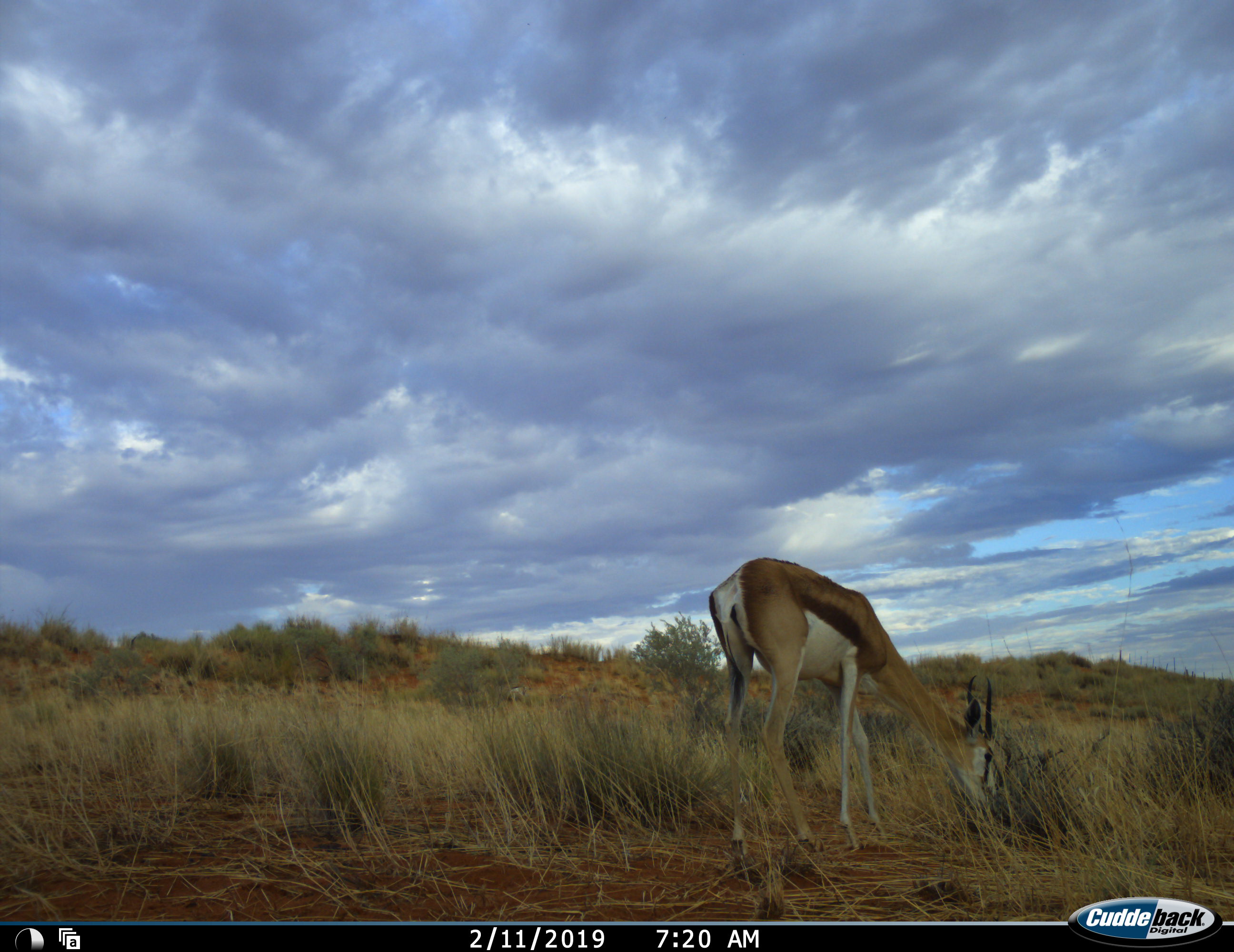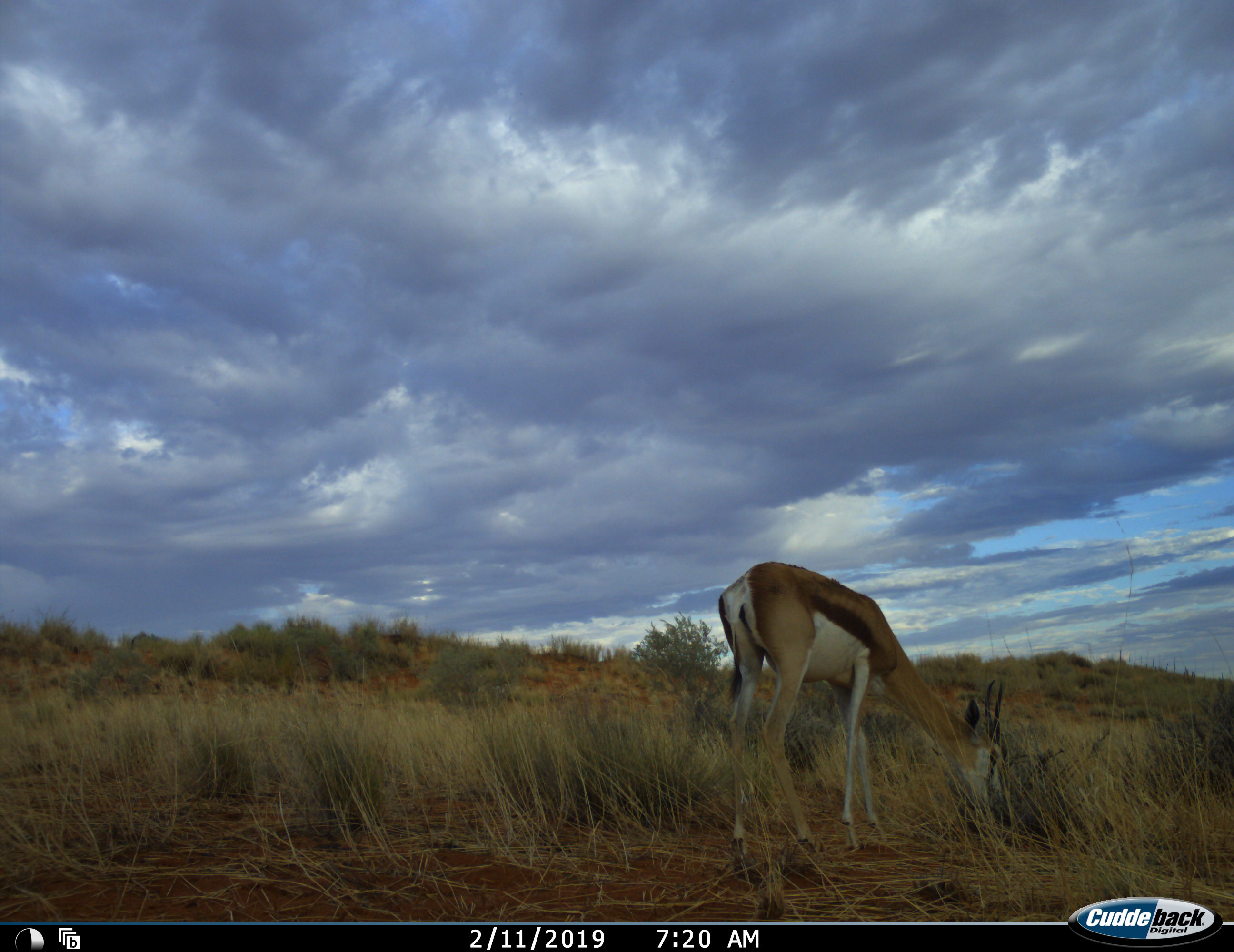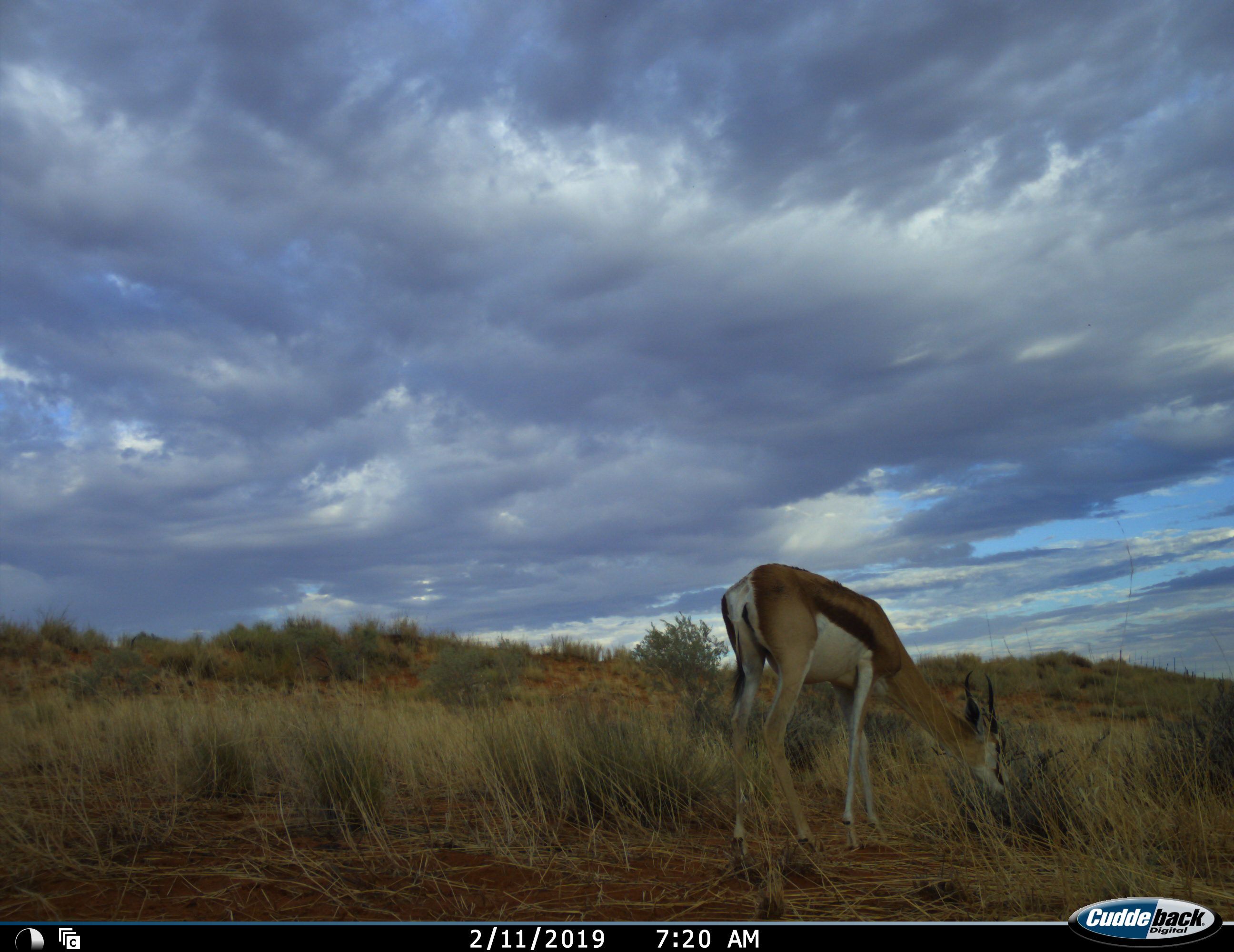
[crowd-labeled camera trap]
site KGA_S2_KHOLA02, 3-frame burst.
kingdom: Animalia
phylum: Chordata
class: Mammalia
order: Artiodactyla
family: Bovidae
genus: Antidorcas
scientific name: Antidorcas marsupialis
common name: springbok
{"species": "springbok (Antidorcas marsupialis)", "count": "1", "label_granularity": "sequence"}